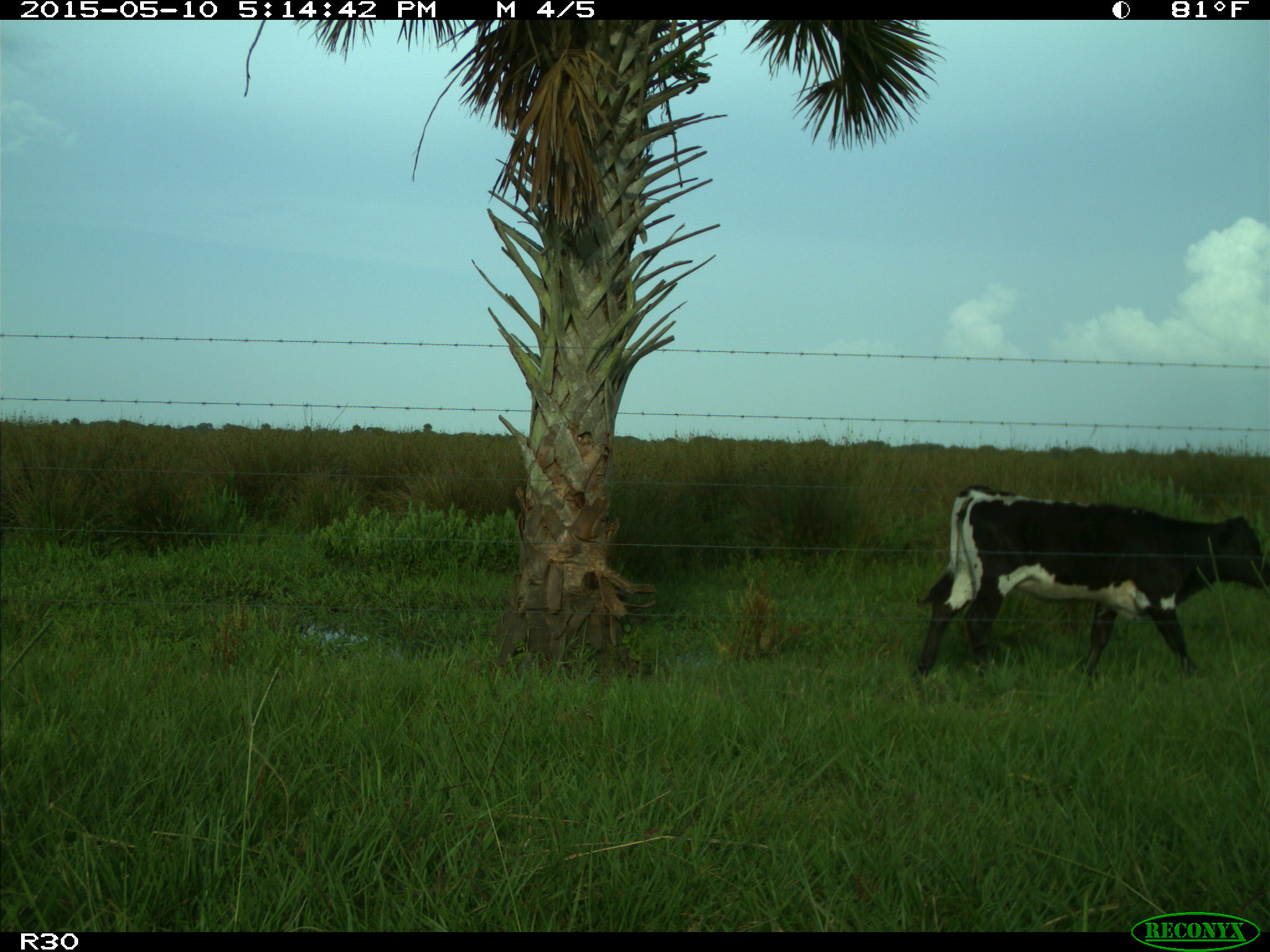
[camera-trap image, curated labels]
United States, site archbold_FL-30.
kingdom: Animalia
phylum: Chordata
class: Mammalia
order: Artiodactyla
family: Bovidae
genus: Bos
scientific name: Bos taurus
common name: domestic cow